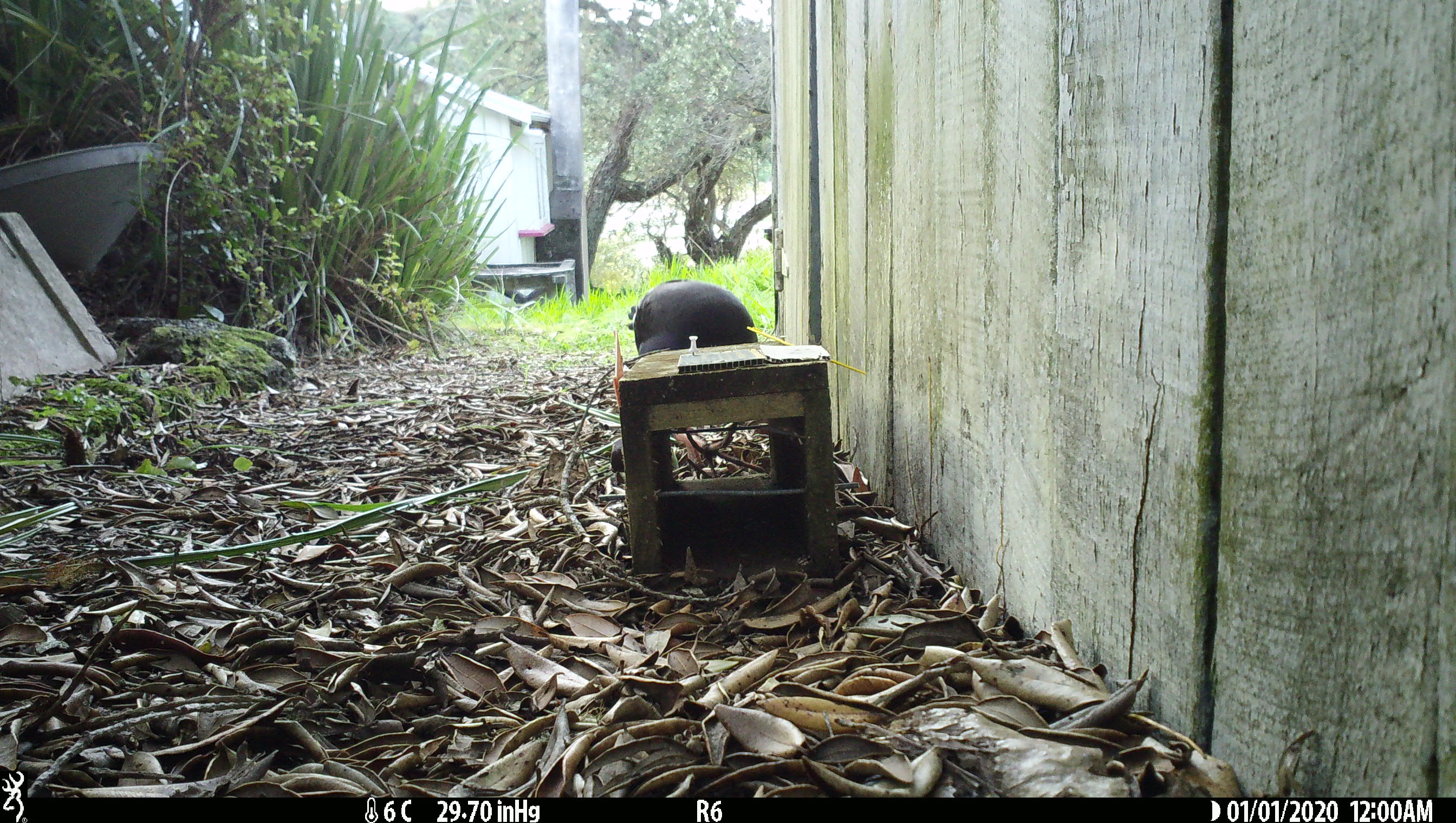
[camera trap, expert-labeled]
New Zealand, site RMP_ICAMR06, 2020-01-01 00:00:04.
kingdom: Animalia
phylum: Chordata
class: Aves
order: Gruiformes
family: Rallidae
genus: Porphyrio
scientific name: Porphyrio melanotus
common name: australasian swamphen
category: pukeko